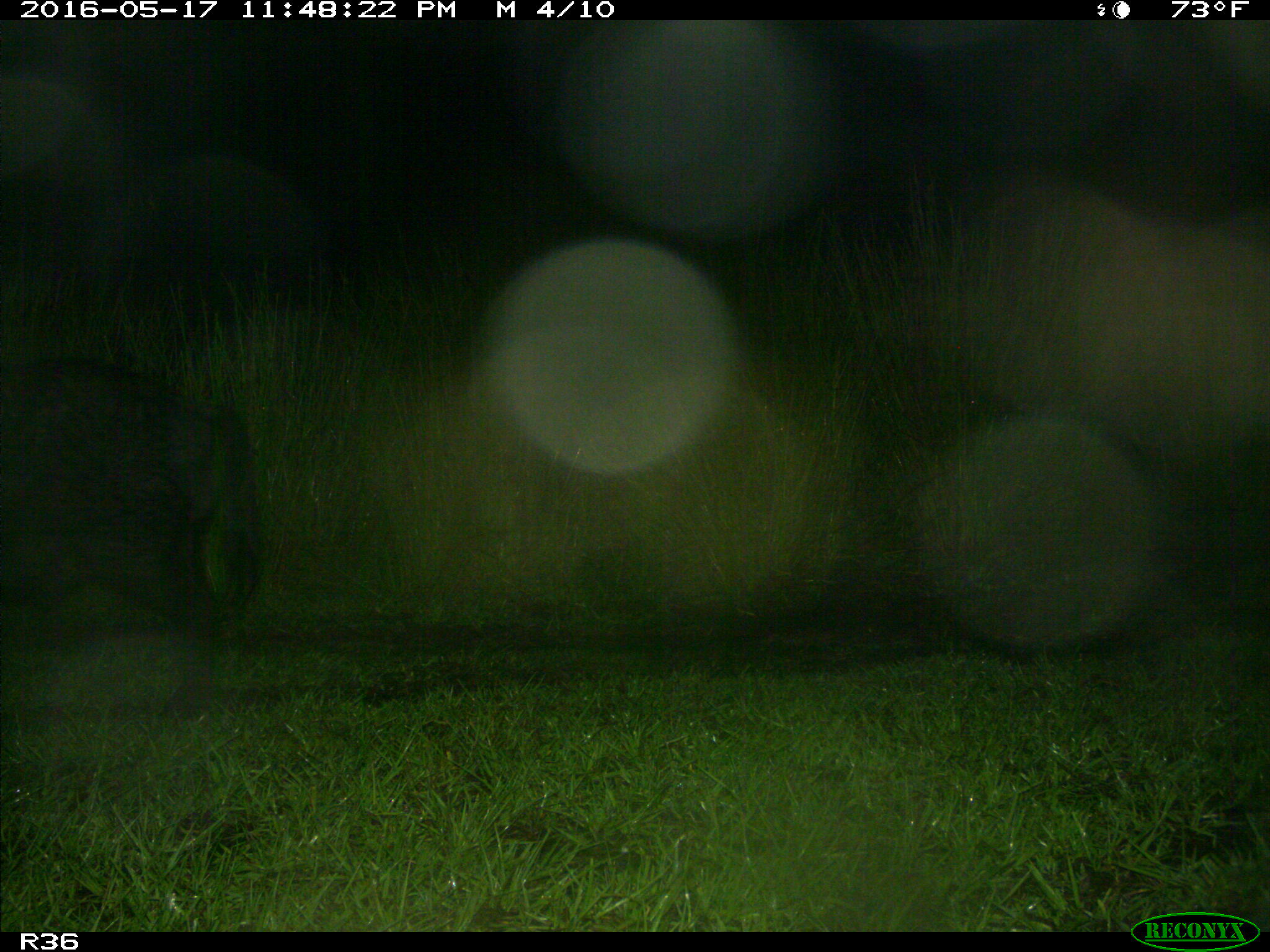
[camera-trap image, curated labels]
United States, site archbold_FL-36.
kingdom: Animalia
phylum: Chordata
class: Mammalia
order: Artiodactyla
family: Suidae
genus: Sus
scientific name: Sus scrofa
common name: wild boar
Sus scrofa (wild boar).